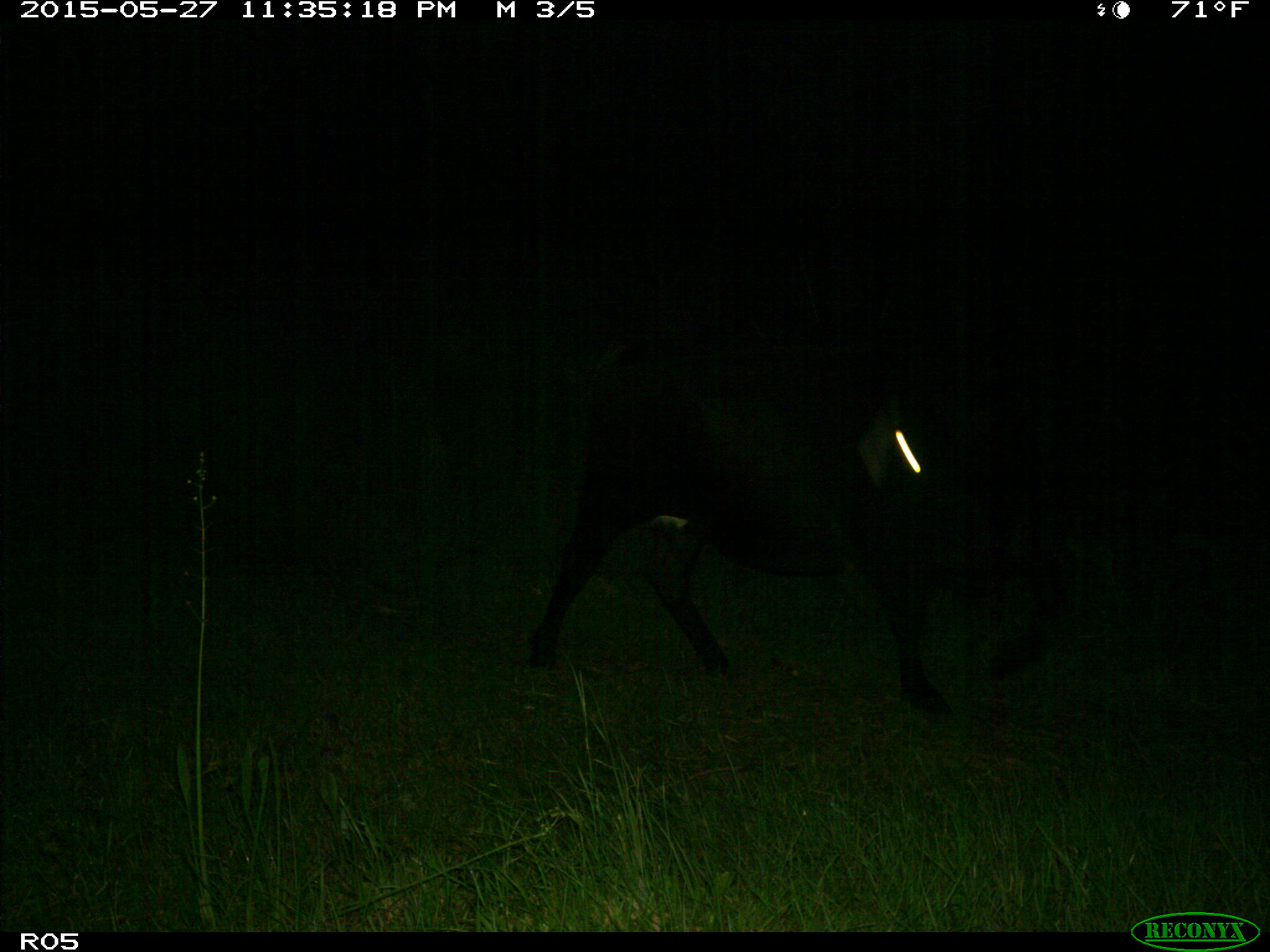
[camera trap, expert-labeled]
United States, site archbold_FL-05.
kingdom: Animalia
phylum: Chordata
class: Mammalia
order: Artiodactyla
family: Bovidae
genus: Bos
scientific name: Bos taurus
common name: domestic cow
Bos taurus (domestic cow).